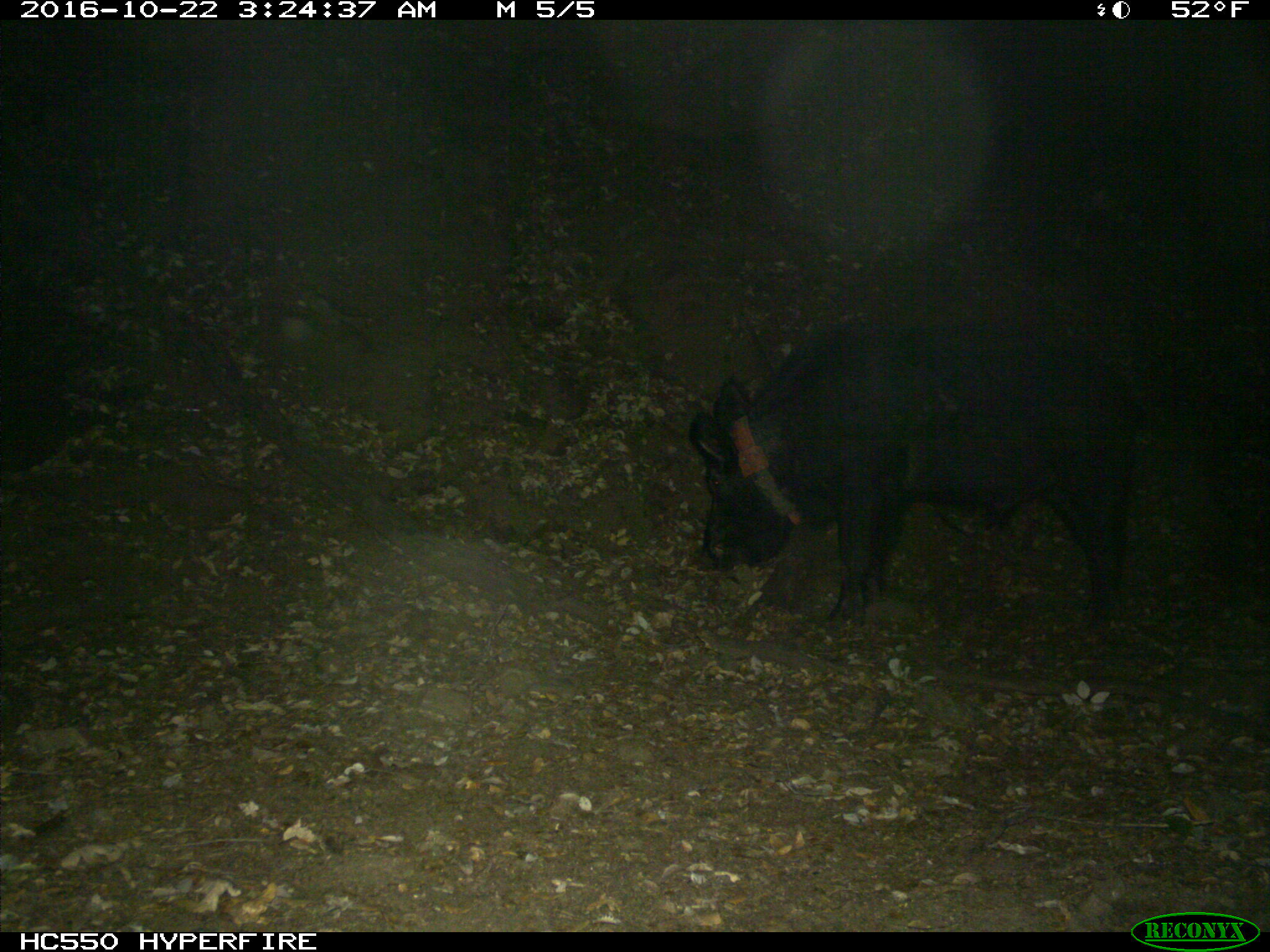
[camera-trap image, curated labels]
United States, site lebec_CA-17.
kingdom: Animalia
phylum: Chordata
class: Mammalia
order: Artiodactyla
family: Suidae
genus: Sus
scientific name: Sus scrofa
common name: wild boar